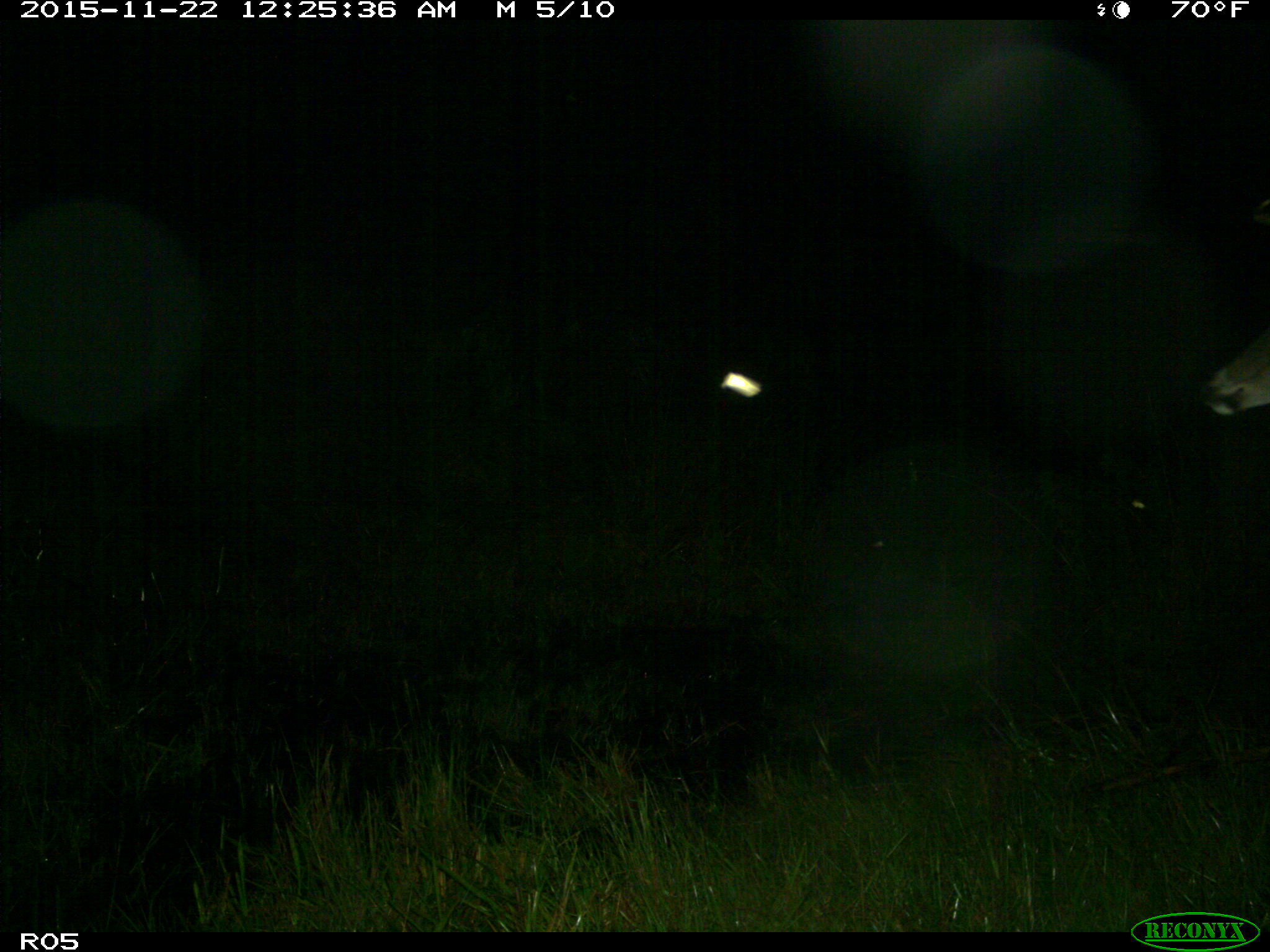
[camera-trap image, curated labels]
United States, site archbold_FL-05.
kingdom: Animalia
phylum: Chordata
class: Mammalia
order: Artiodactyla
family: Cervidae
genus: Odocoileus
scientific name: Odocoileus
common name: deer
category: unidentified deer